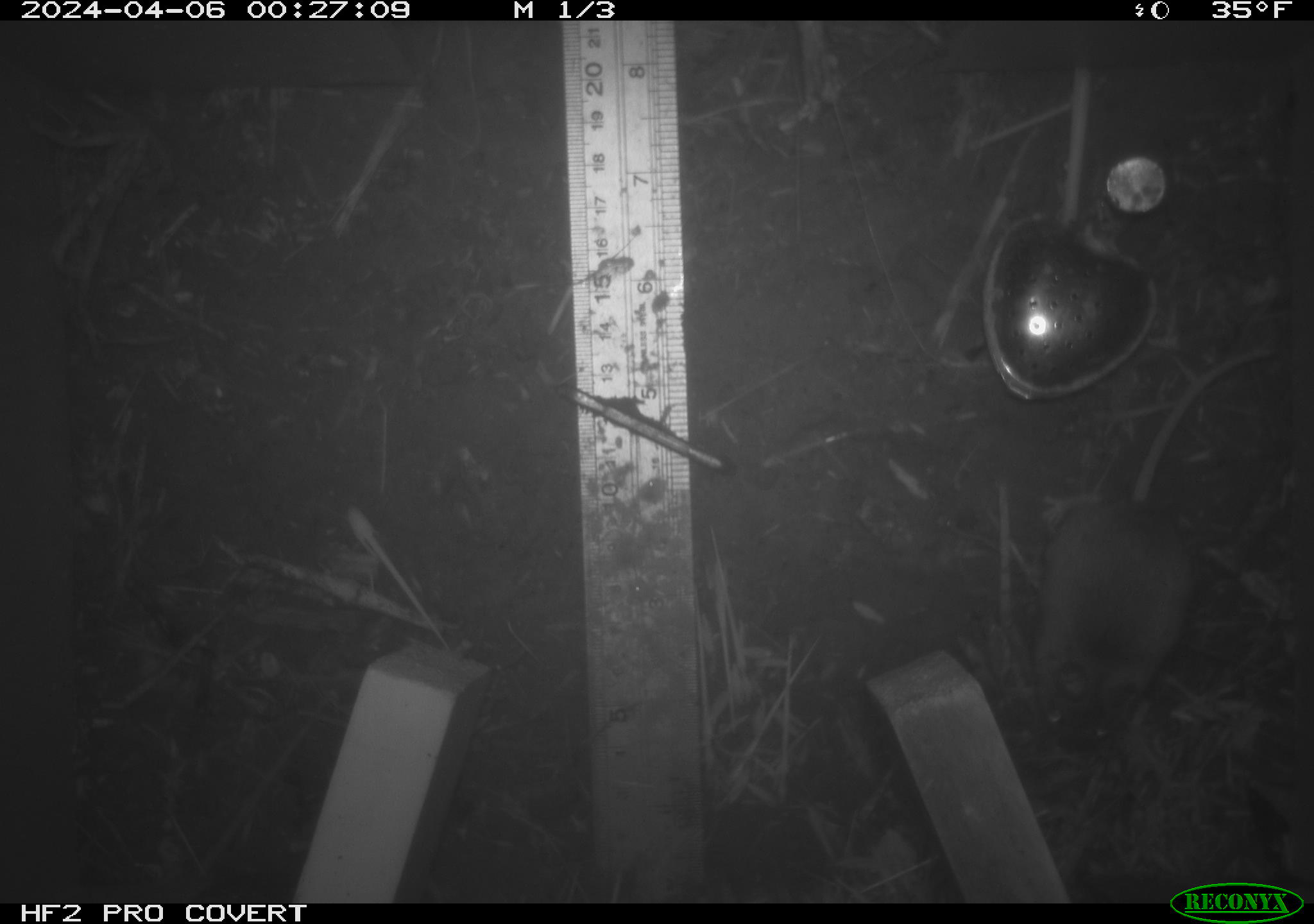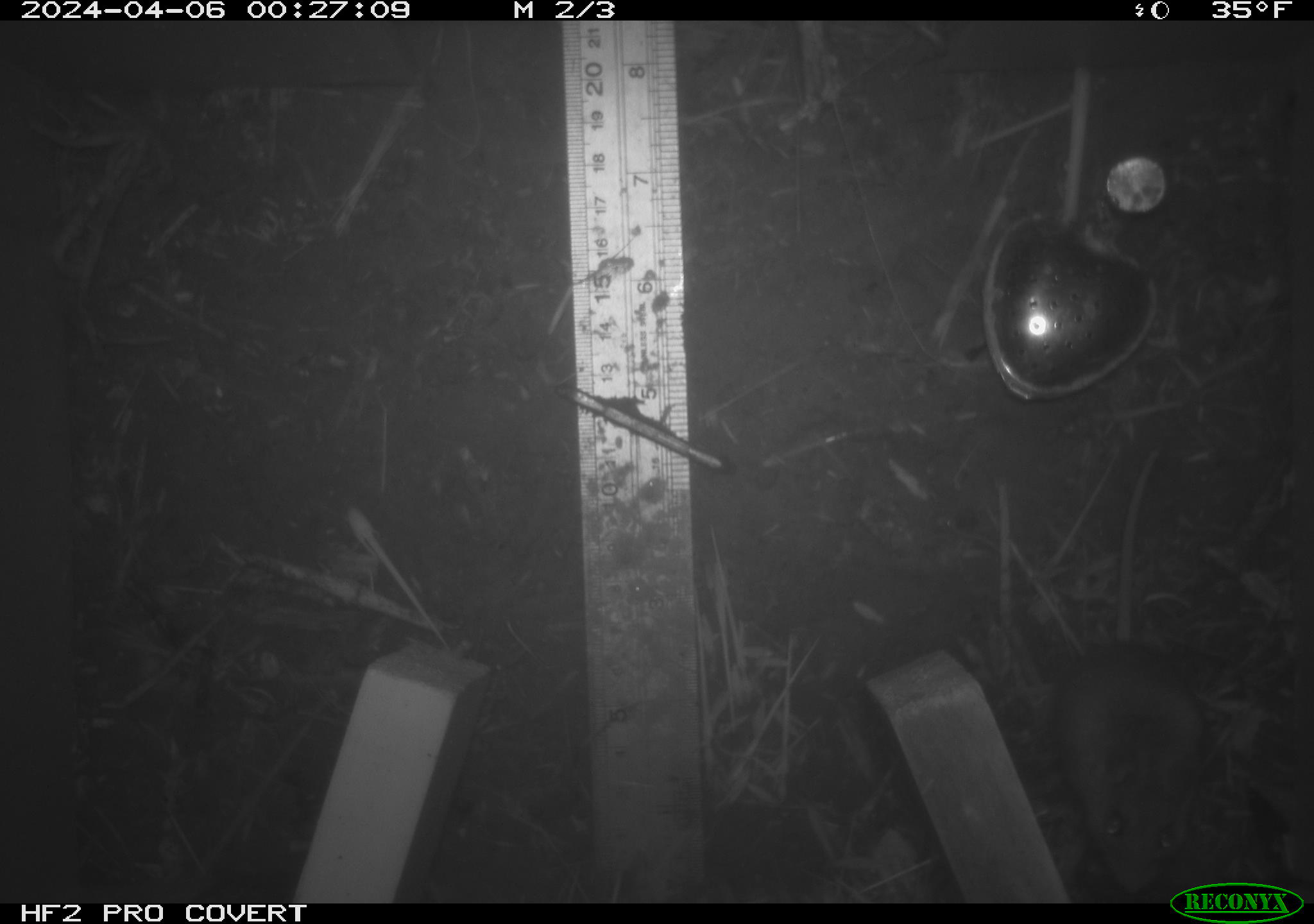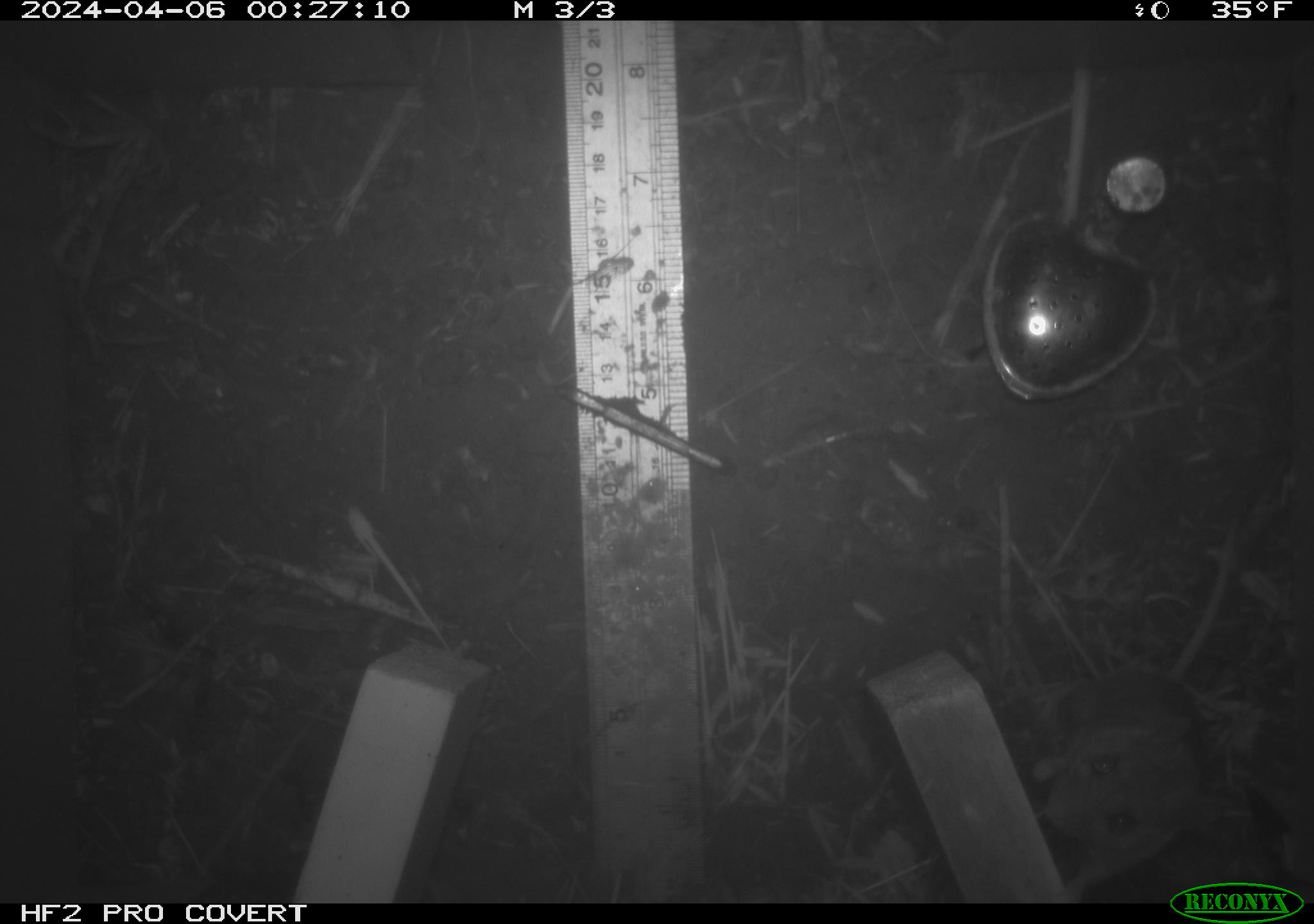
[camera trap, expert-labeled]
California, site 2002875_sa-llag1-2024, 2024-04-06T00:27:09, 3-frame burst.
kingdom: Animalia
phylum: Chordata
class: Mammalia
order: Rodentia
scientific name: Rodentia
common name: mouse species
Mouse species (Rodentia).